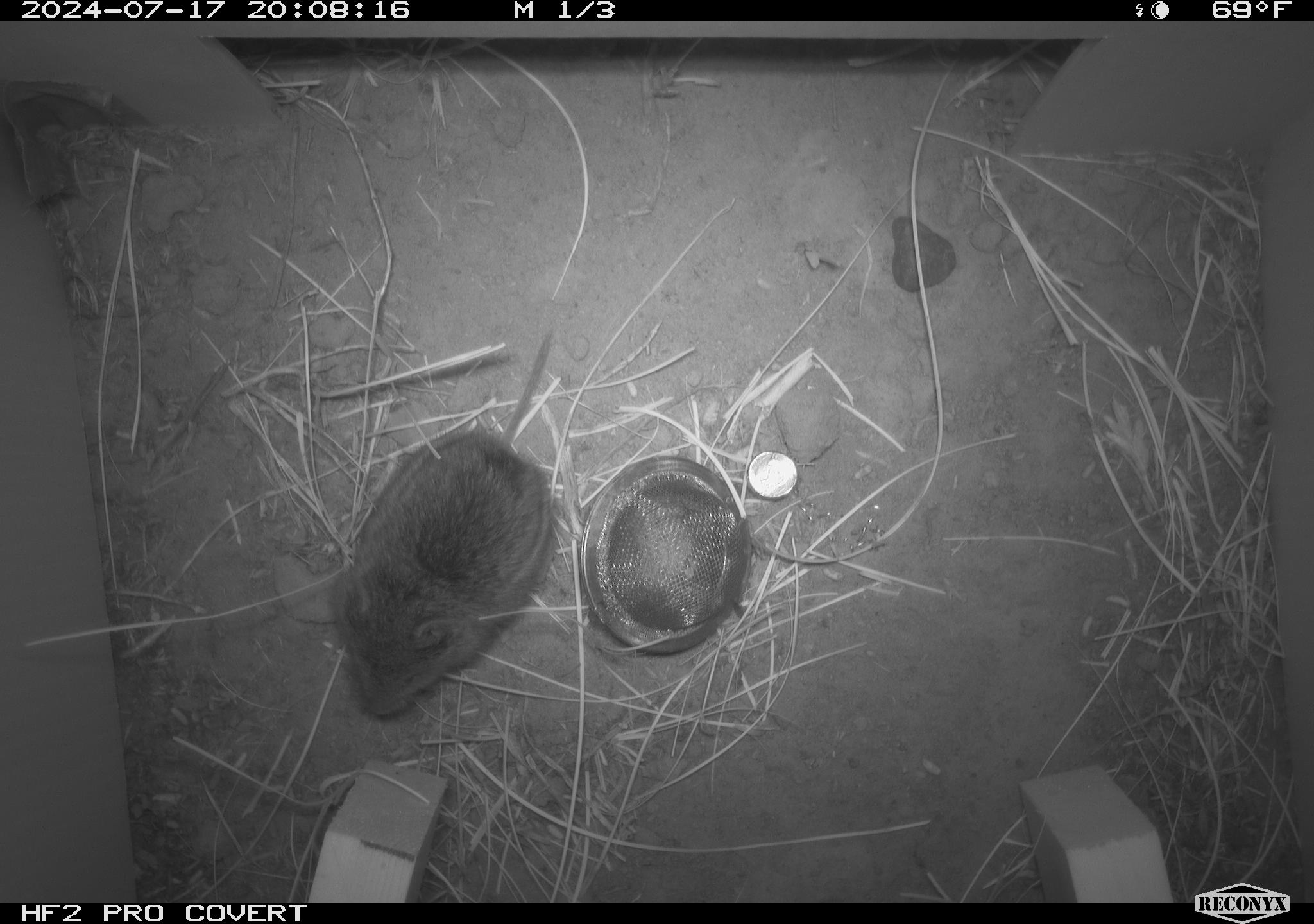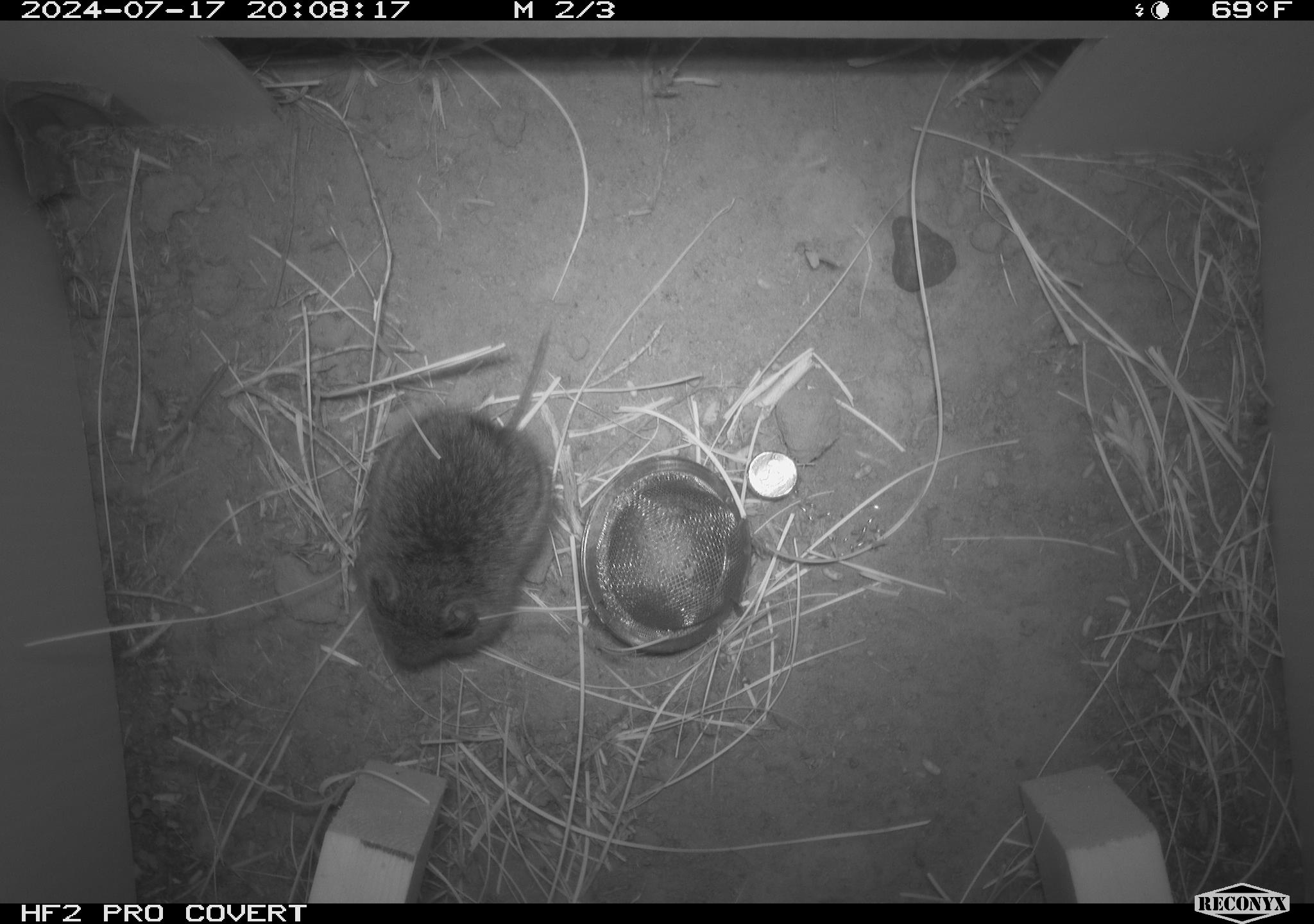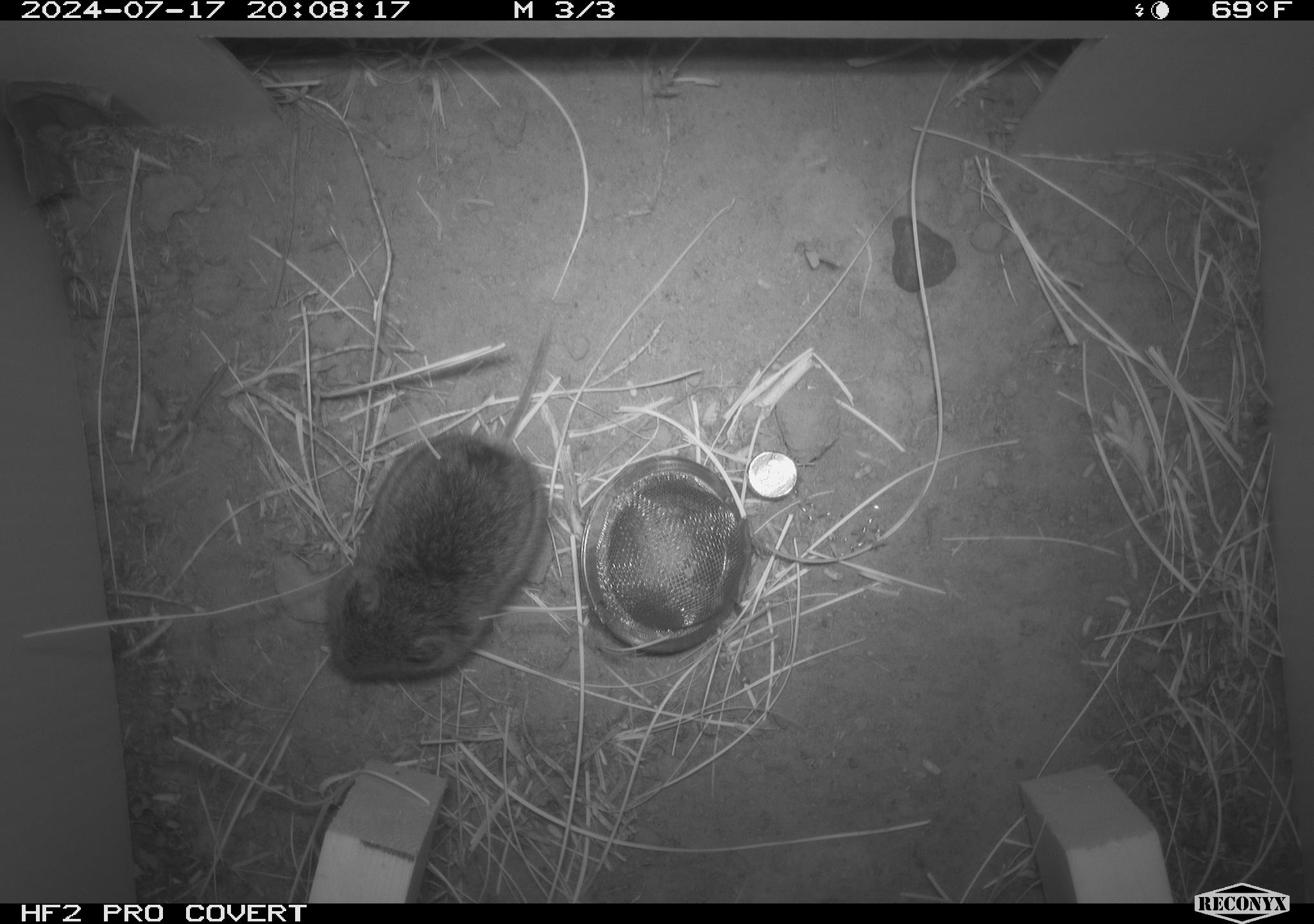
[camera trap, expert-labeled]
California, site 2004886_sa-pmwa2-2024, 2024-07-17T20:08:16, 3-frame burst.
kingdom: Animalia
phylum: Chordata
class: Mammalia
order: Rodentia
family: Cricetidae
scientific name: Arvicolinae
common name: voles, lemmings, and muskrats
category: arvicolinae subfamily